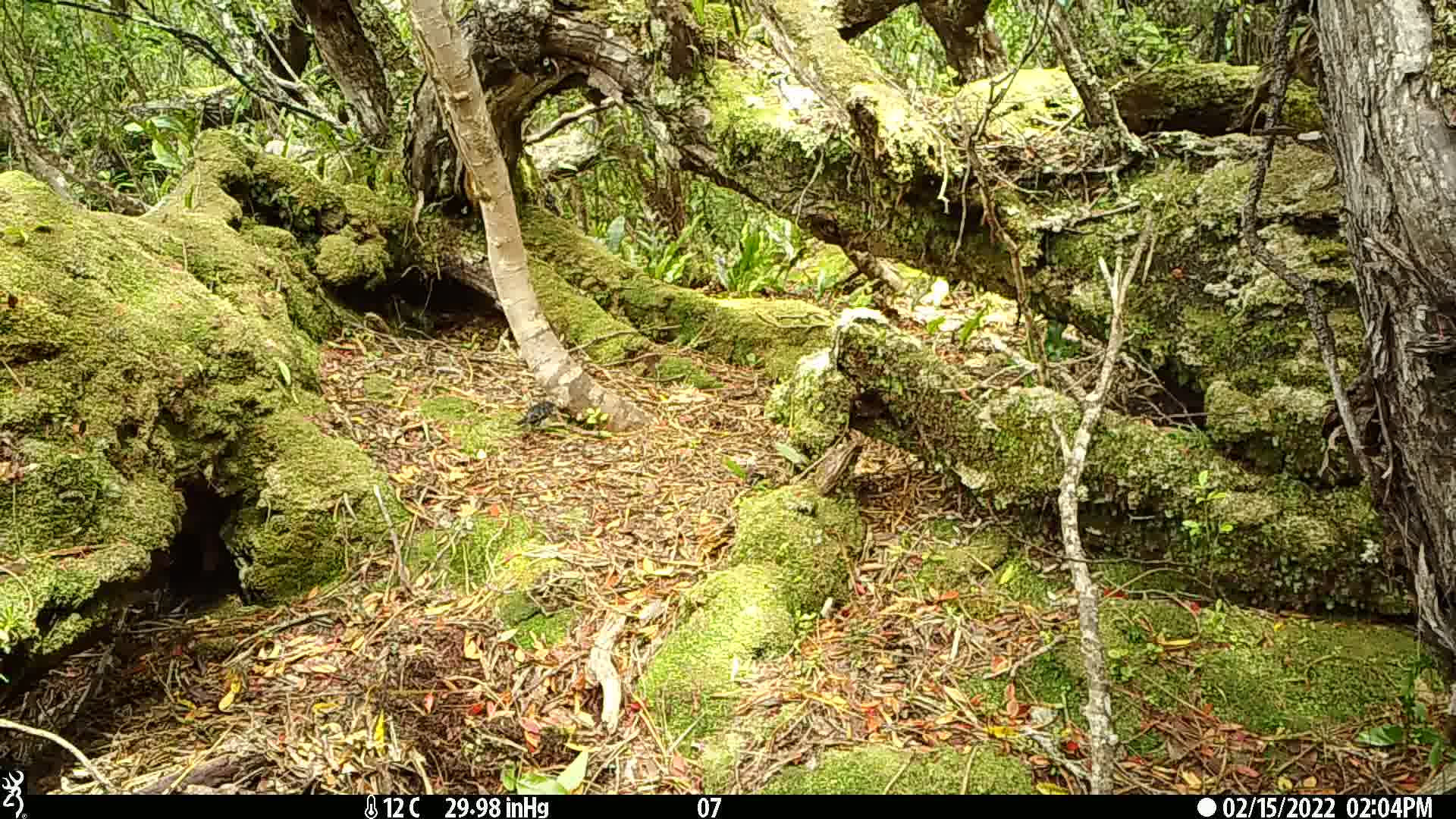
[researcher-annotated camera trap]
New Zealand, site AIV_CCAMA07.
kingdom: Animalia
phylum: Chordata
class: Aves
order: Passeriformes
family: Petroicidae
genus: Petroica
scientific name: Petroica macrocephala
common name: tomtit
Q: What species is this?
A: Tomtit (Petroica macrocephala).